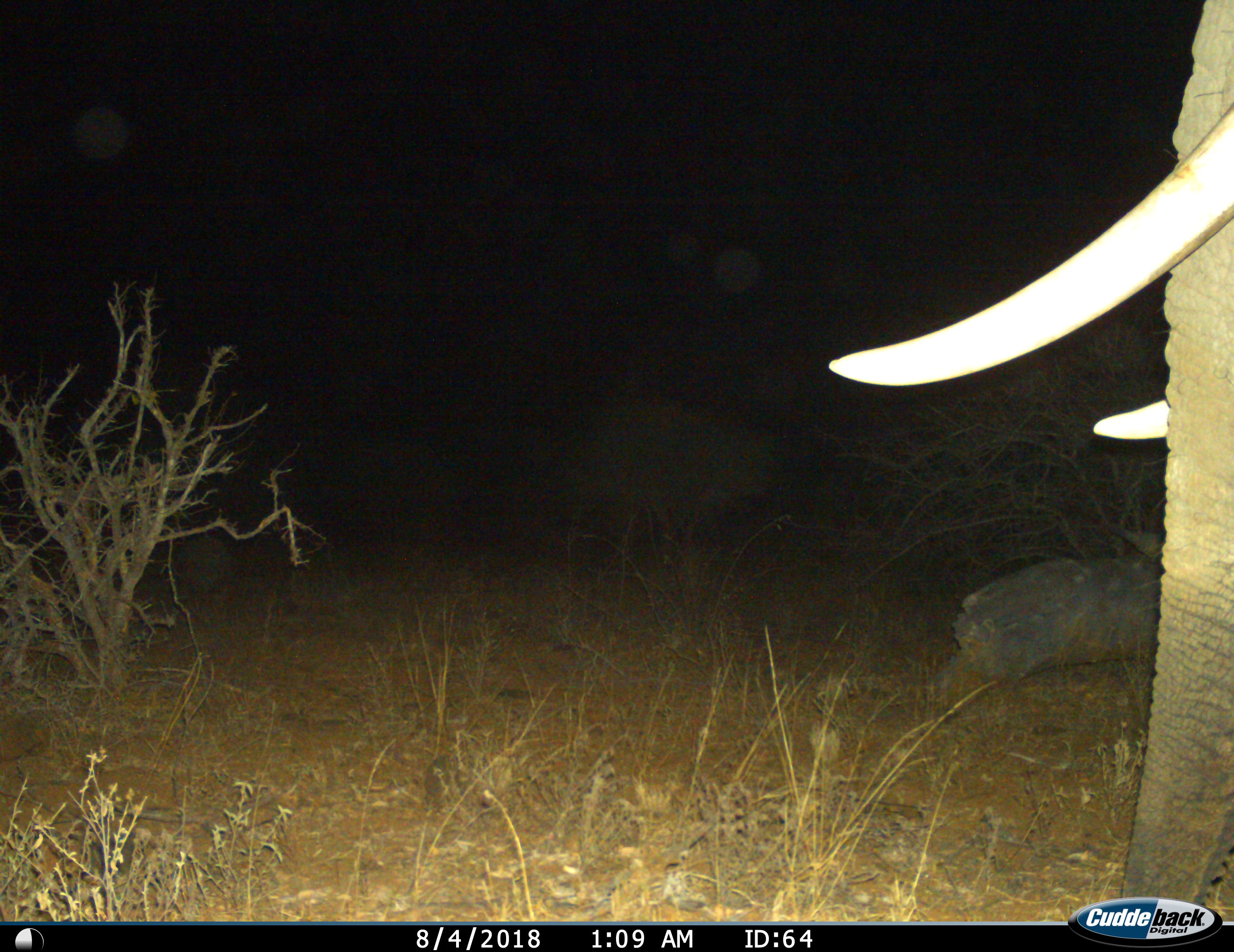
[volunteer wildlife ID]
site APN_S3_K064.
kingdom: Animalia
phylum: Chordata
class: Mammalia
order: Proboscidea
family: Elephantidae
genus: Loxodonta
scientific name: Loxodonta africana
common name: african bush elephant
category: elephant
Elephant (african bush elephant) (Loxodonta africana), count 1. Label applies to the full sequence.